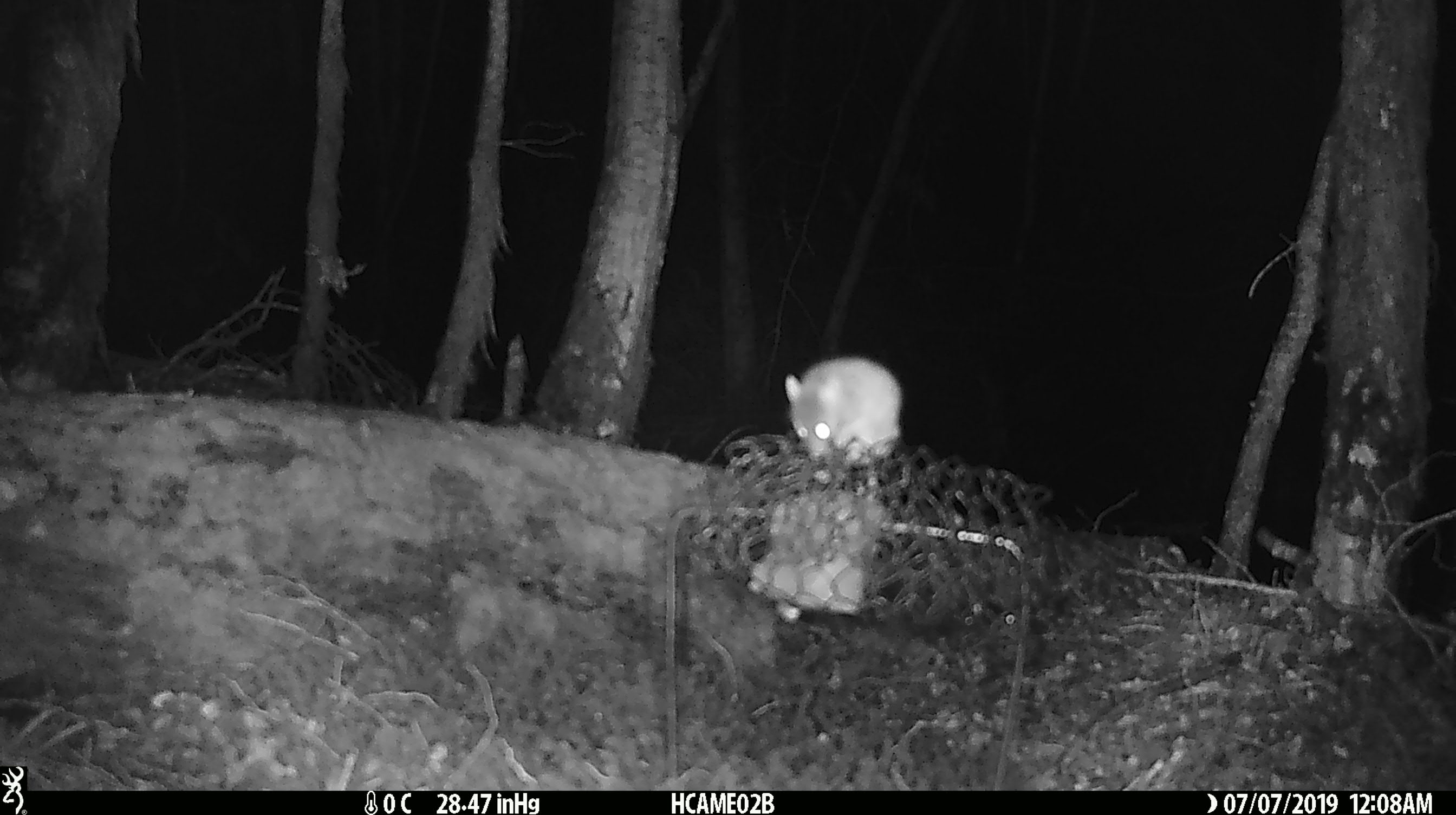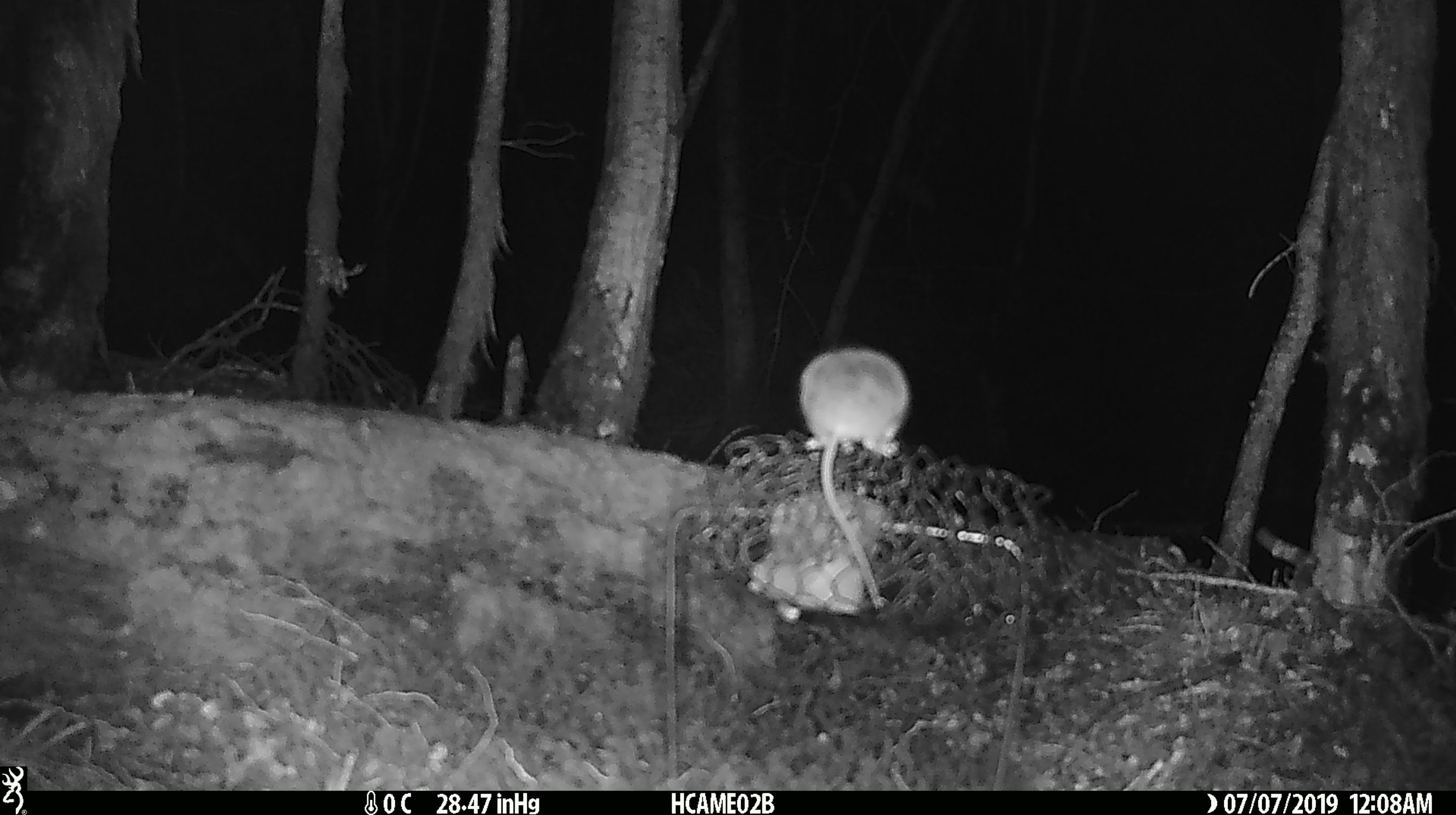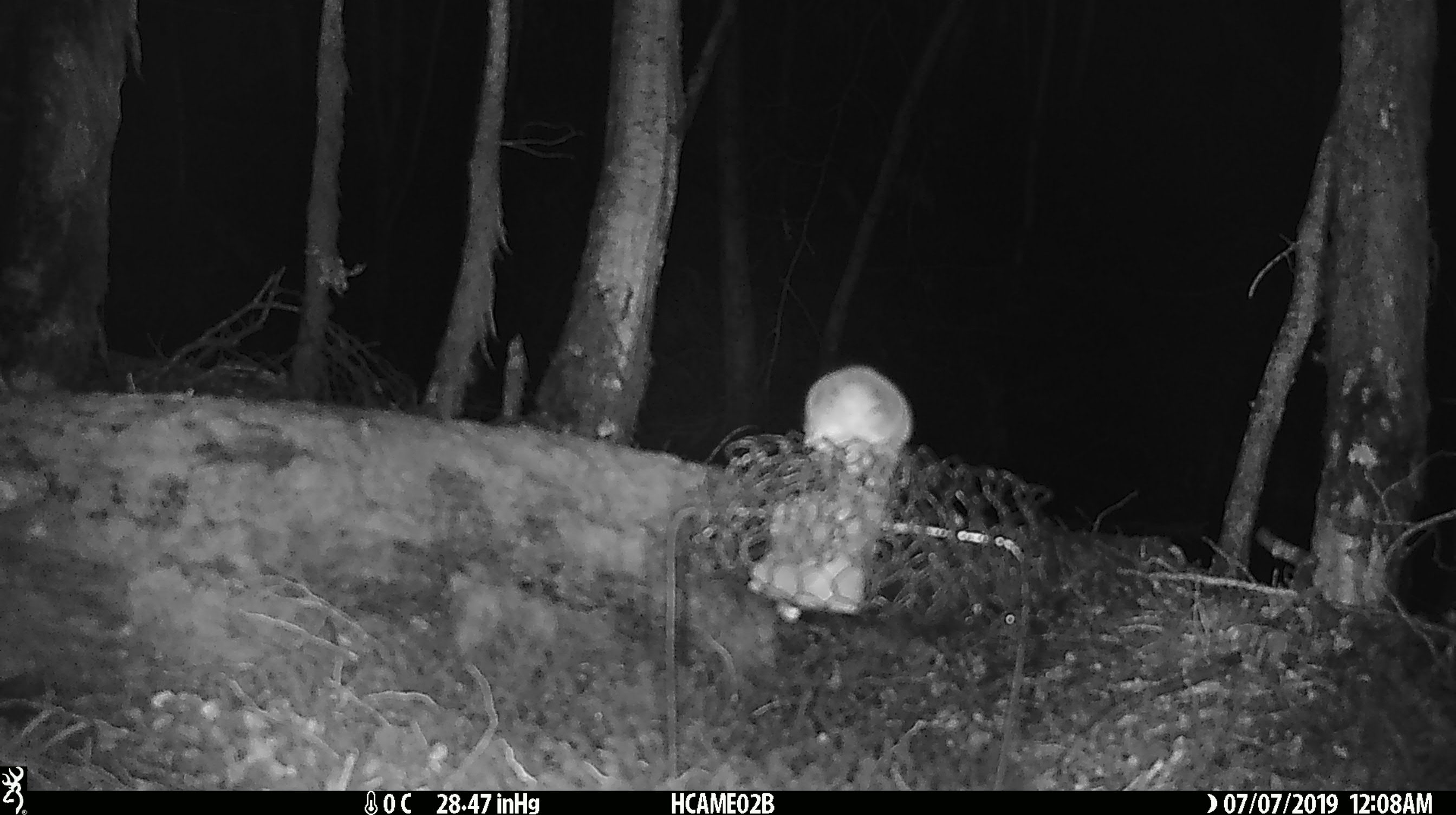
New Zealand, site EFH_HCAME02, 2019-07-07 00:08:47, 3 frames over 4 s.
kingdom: Animalia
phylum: Chordata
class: Mammalia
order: Rodentia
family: Muridae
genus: Mus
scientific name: Mus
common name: mouse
Mouse (Mus).